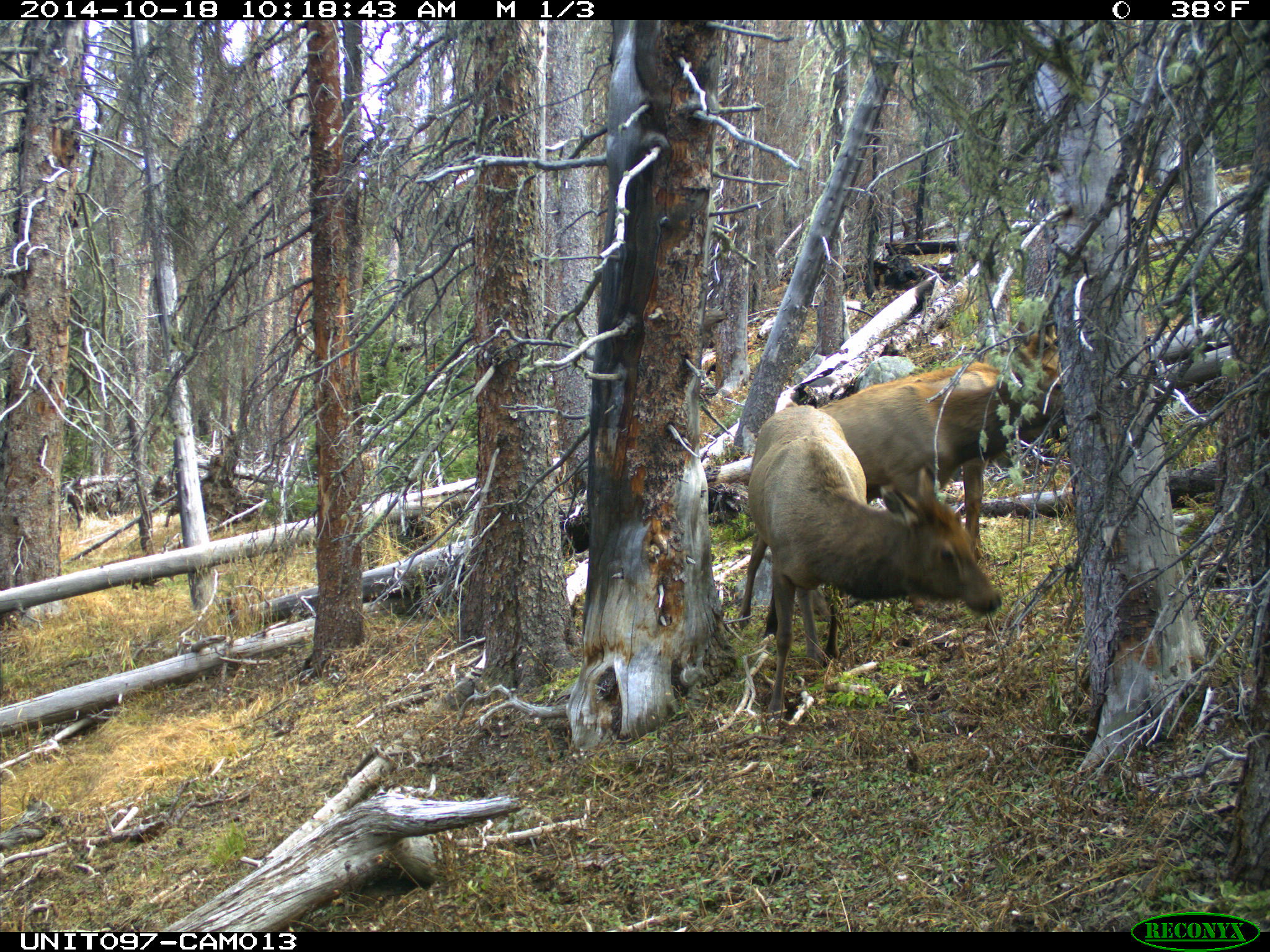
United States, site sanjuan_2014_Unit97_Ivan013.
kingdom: Animalia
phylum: Chordata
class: Mammalia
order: Artiodactyla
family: Cervidae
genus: Cervus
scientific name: Cervus elaphus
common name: red deer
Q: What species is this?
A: Cervus elaphus (red deer).